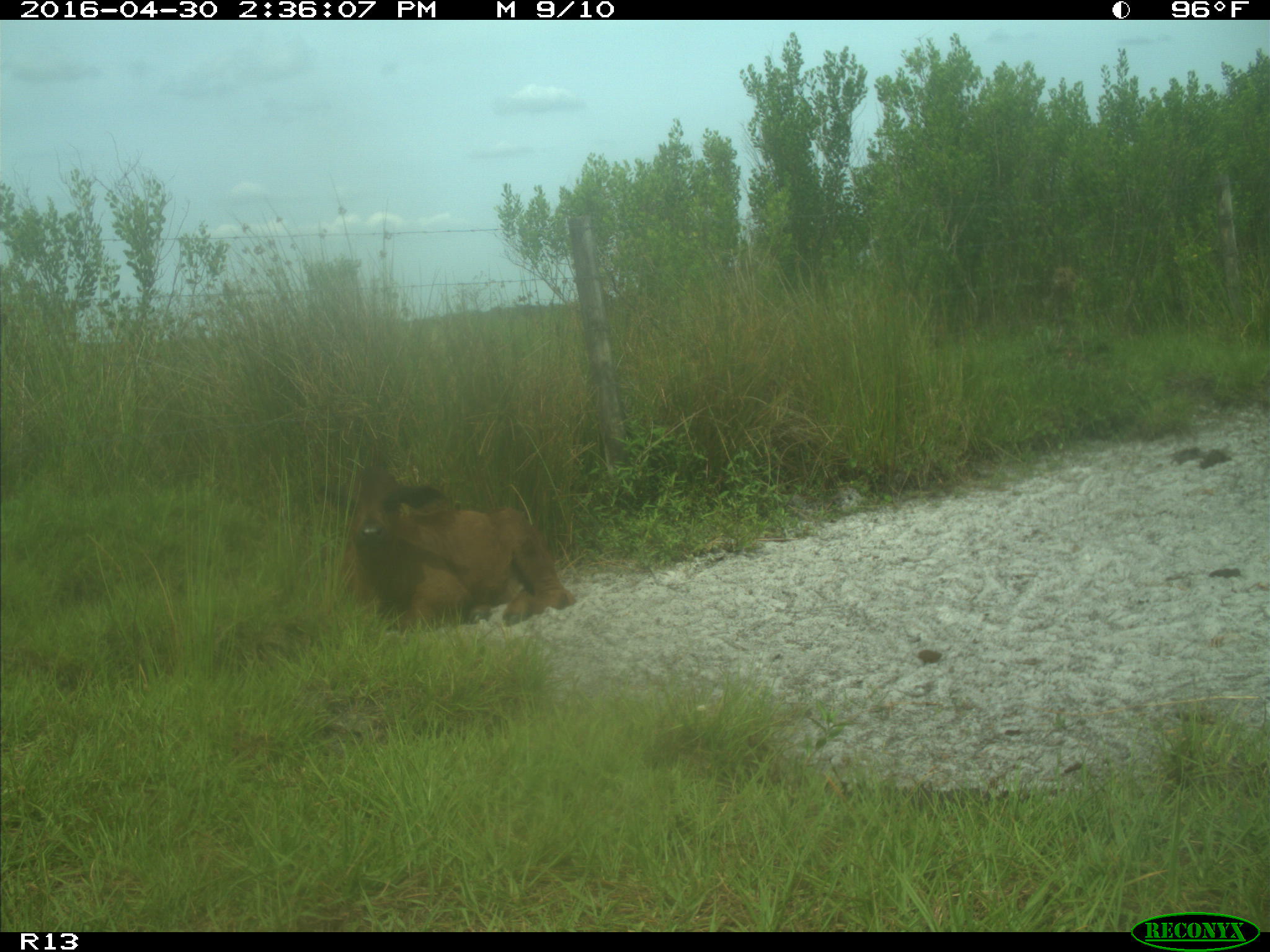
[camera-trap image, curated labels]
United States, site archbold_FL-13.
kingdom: Animalia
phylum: Chordata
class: Mammalia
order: Artiodactyla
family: Bovidae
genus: Bos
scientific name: Bos taurus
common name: domestic cow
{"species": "Bos taurus (domestic cow)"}